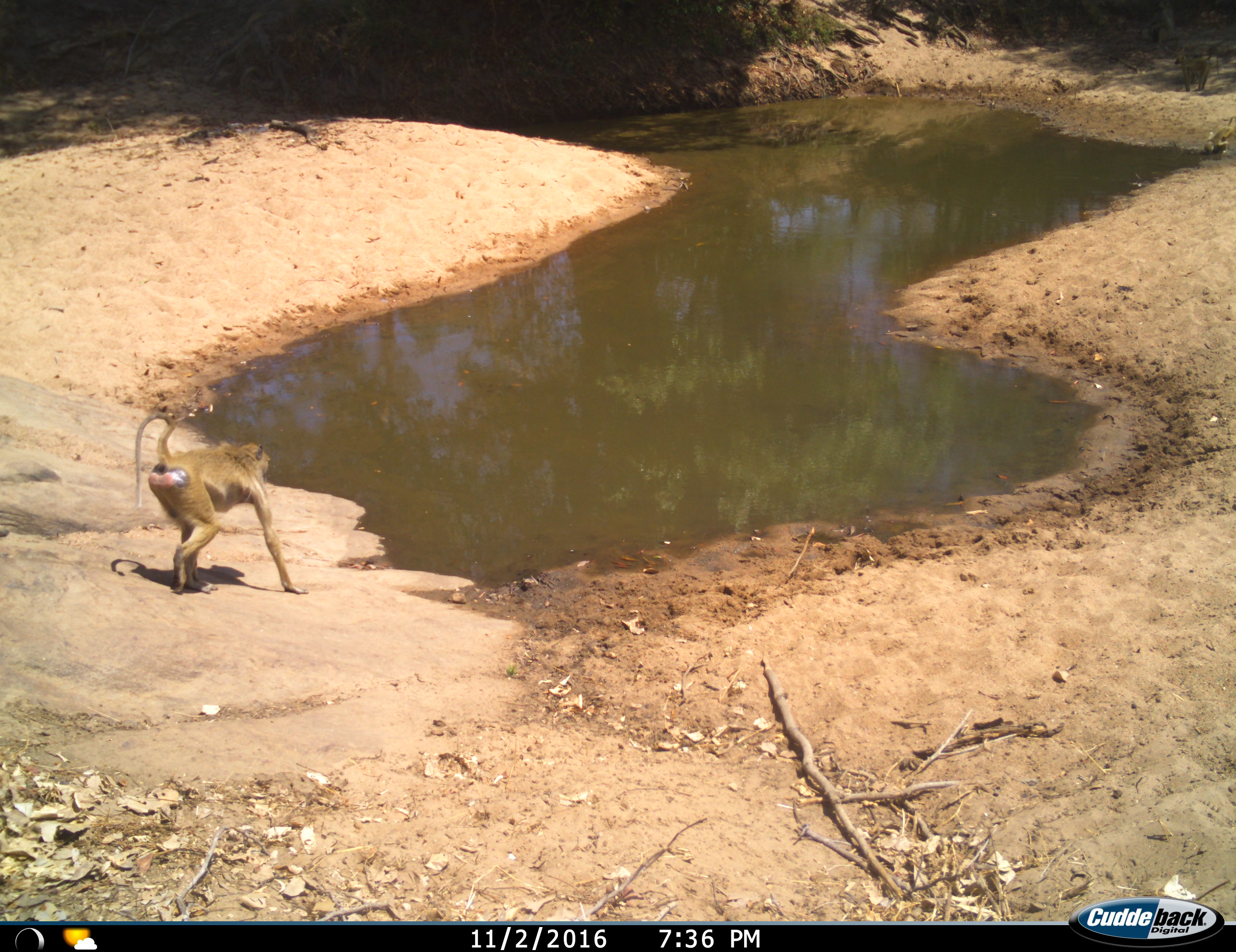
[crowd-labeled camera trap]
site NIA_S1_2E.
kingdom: Animalia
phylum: Chordata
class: Mammalia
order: Primates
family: Cercopithecidae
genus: Papio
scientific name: Papio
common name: baboon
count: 1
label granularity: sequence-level